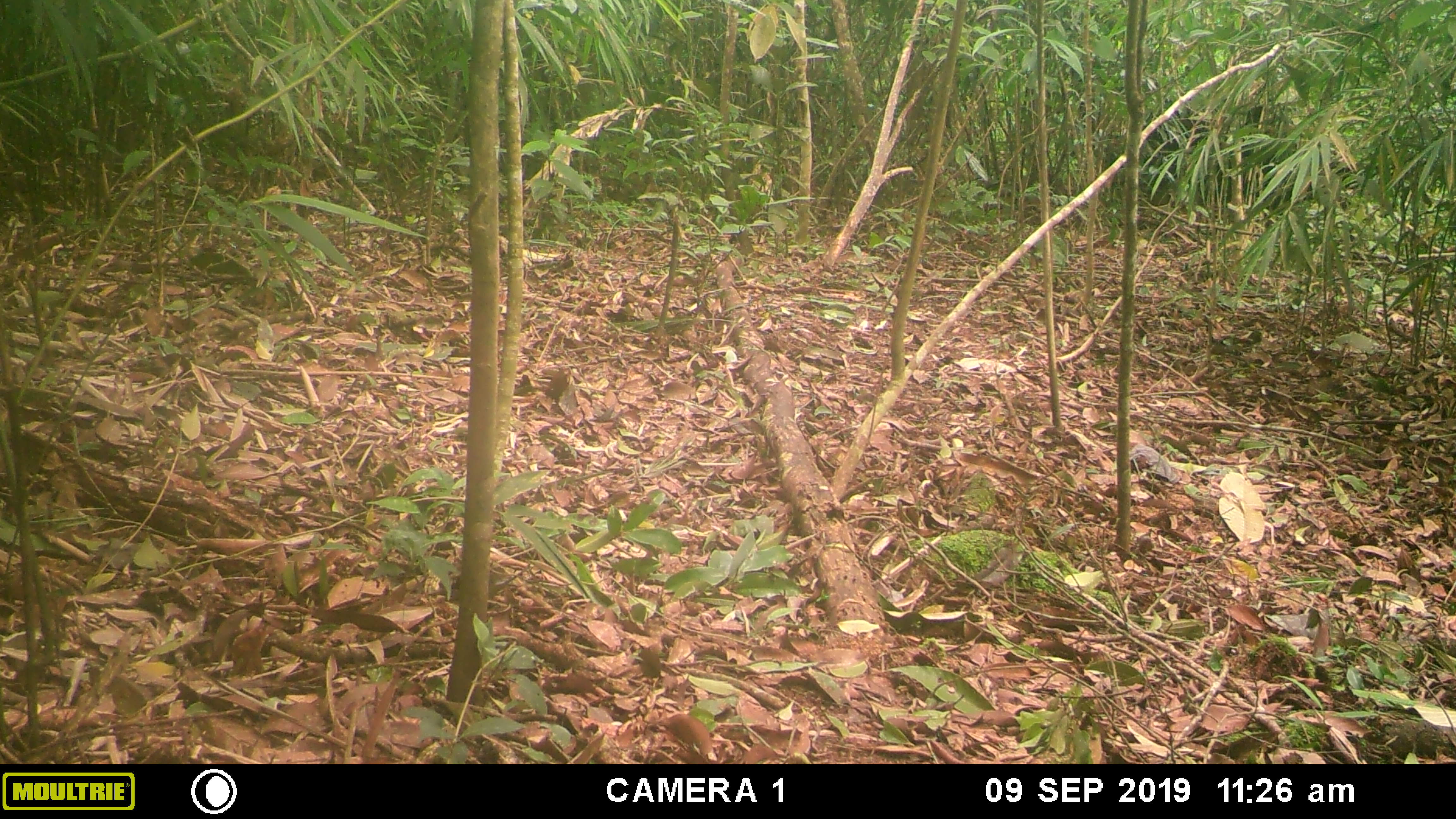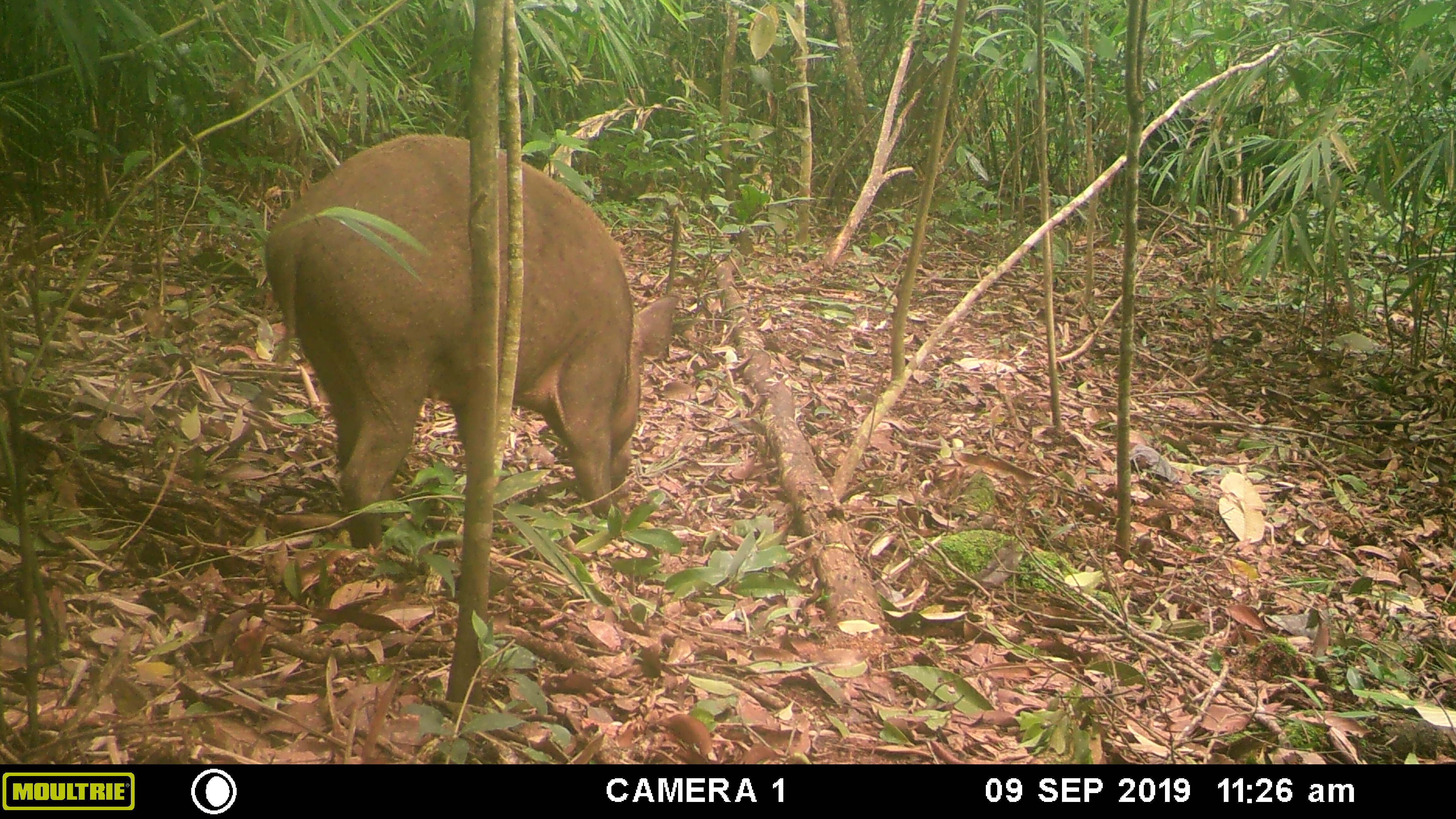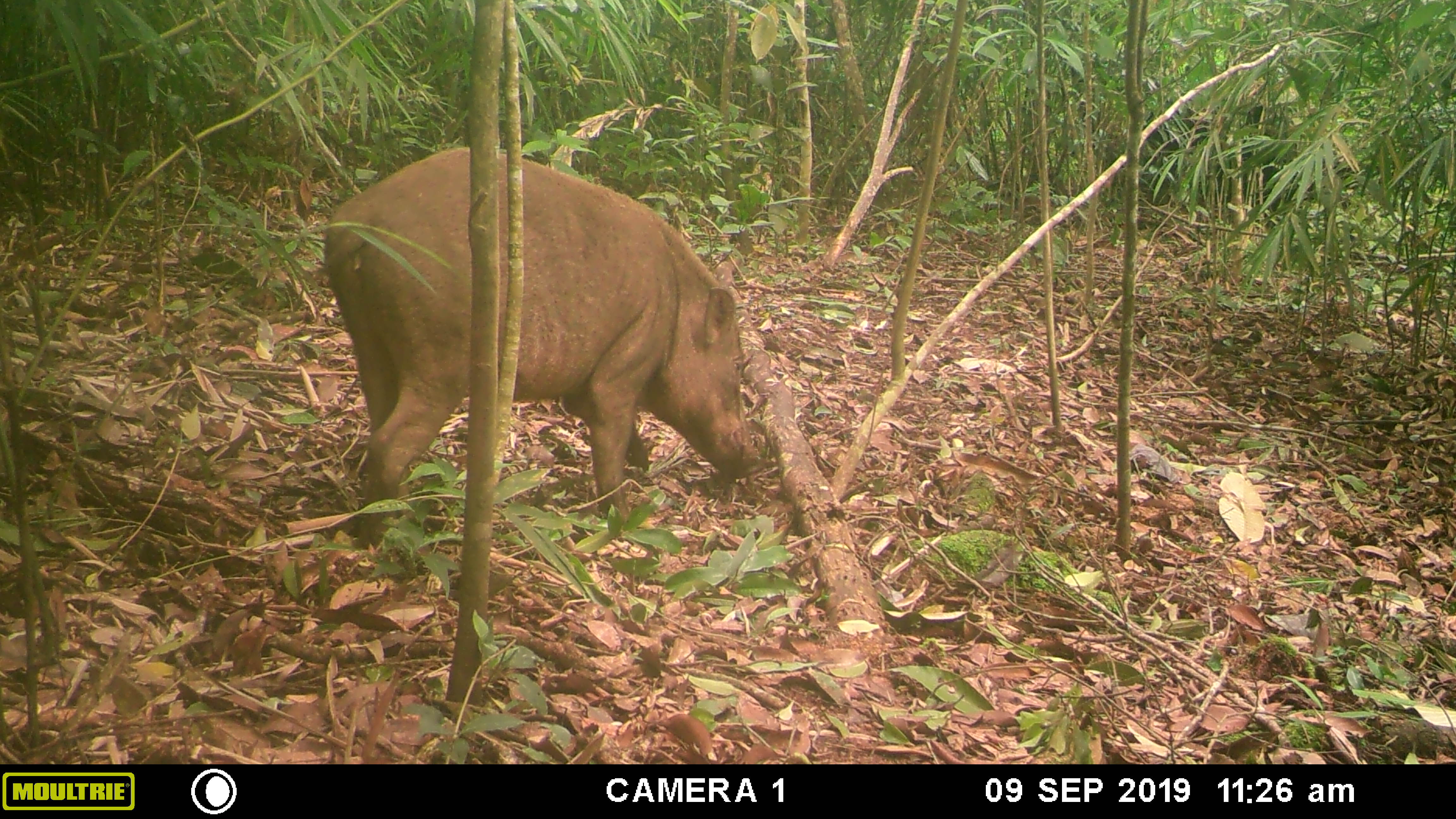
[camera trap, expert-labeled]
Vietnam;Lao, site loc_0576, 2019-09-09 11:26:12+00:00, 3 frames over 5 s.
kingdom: Animalia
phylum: Chordata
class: Mammalia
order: Artiodactyla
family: Suidae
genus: Sus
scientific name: Sus scrofa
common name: eurasian wild pig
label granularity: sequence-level